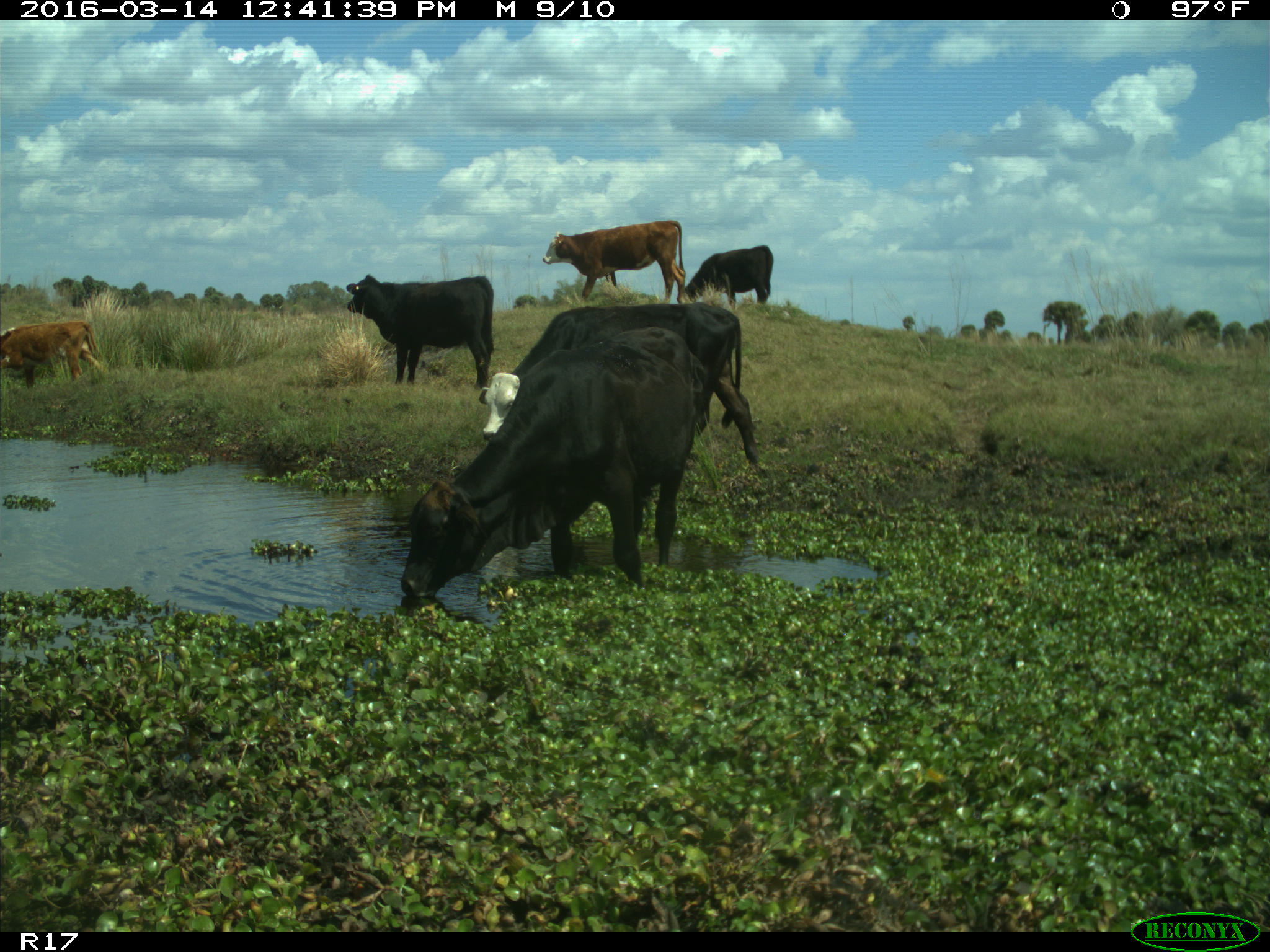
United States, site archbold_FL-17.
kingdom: Animalia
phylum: Chordata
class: Mammalia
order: Artiodactyla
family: Bovidae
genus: Bos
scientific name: Bos taurus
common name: domestic cow